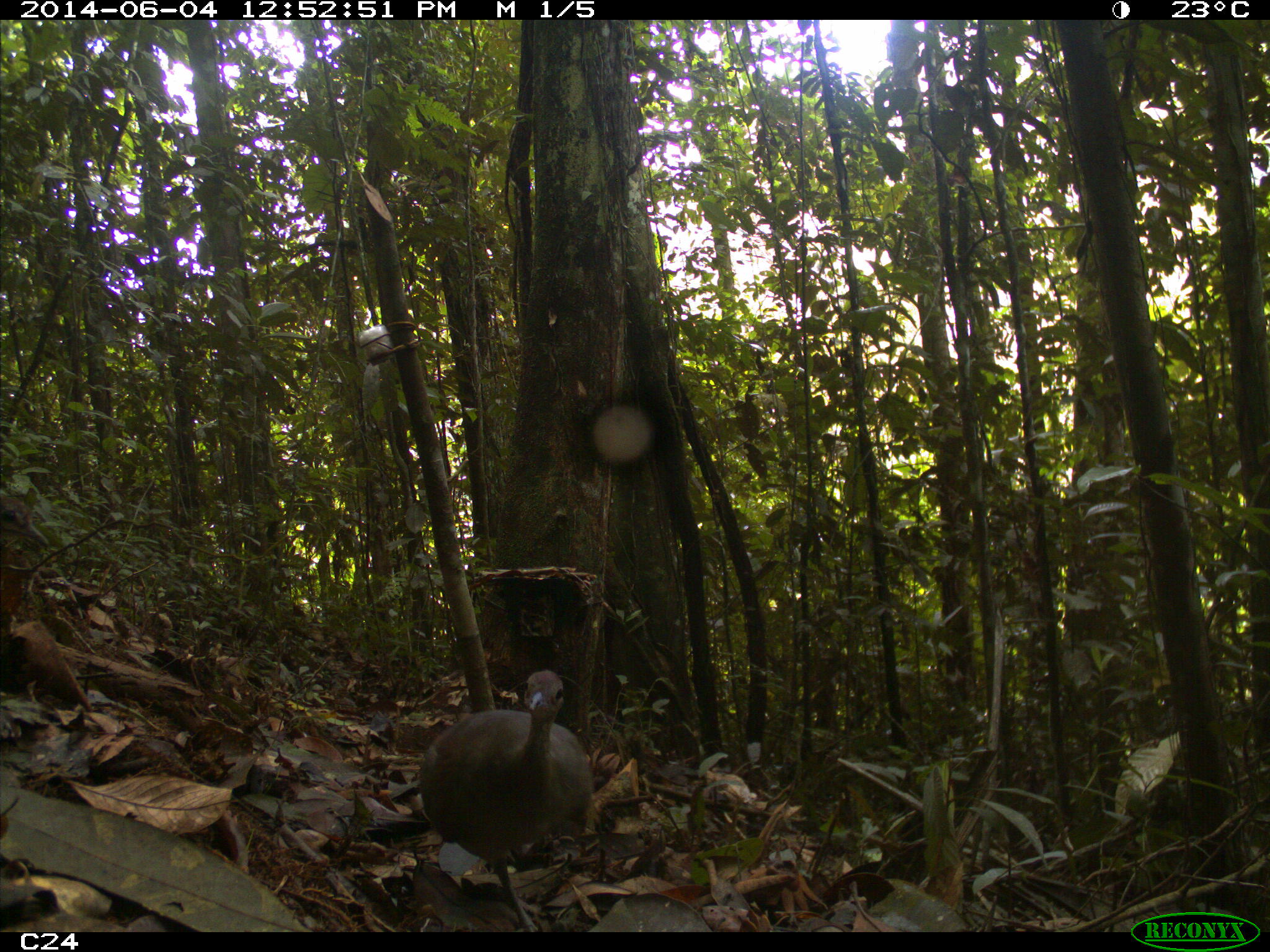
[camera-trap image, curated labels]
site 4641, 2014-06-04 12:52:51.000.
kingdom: Animalia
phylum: Chordata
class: Aves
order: Tinamiformes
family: Tinamidae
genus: Tinamus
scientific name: Tinamus major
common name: great tinamou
Tinamus major (great tinamou), count 1, age adult.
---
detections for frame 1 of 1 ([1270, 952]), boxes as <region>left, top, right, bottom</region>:
tinamus major: <region>418, 664, 594, 932</region>